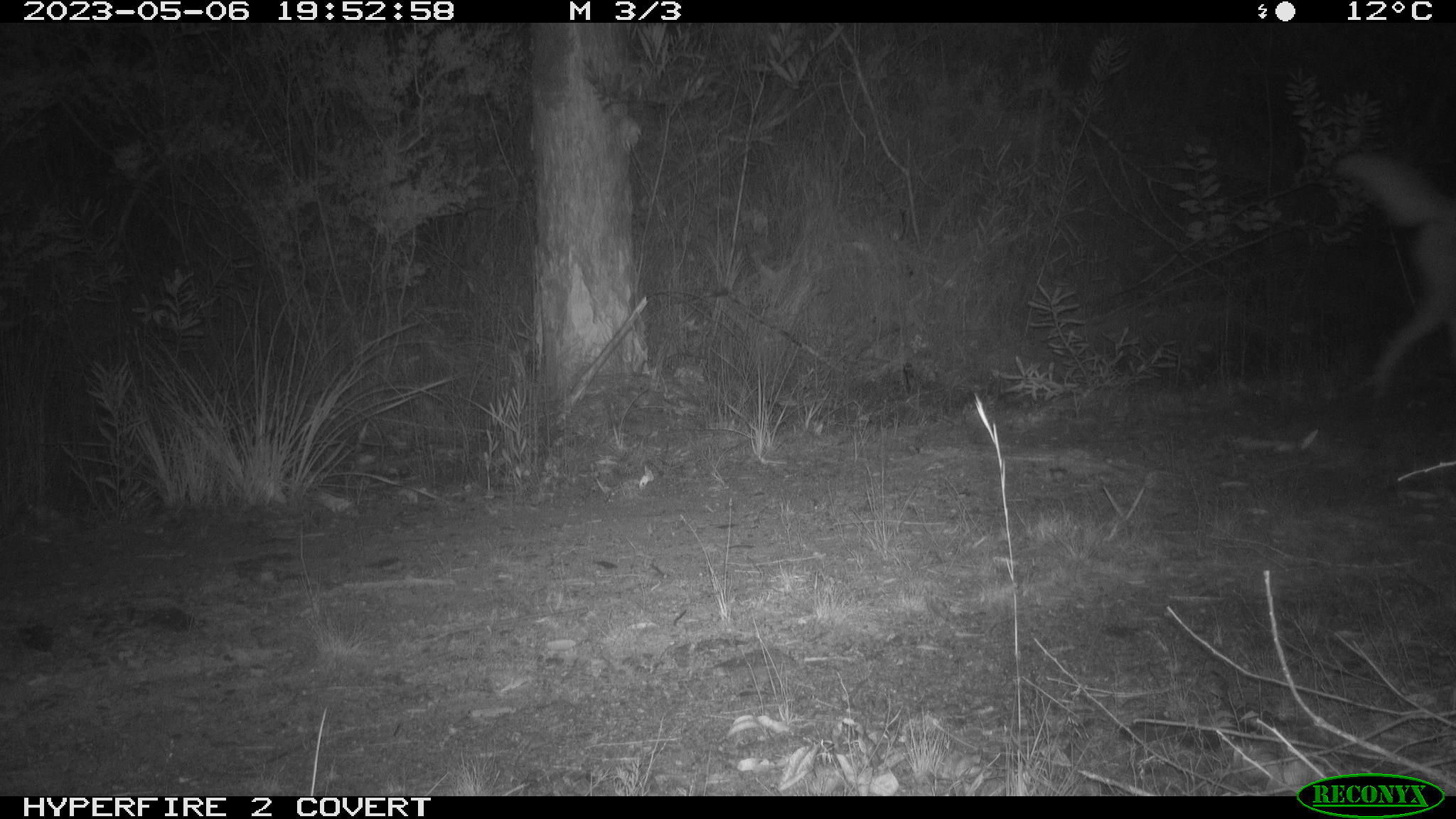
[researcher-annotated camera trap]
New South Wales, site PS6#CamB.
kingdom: Animalia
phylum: Chordata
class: Mammalia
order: Carnivora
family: Canidae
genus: Canis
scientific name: Canis familiaris dingo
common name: dingo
Dingo (Canis familiaris dingo).